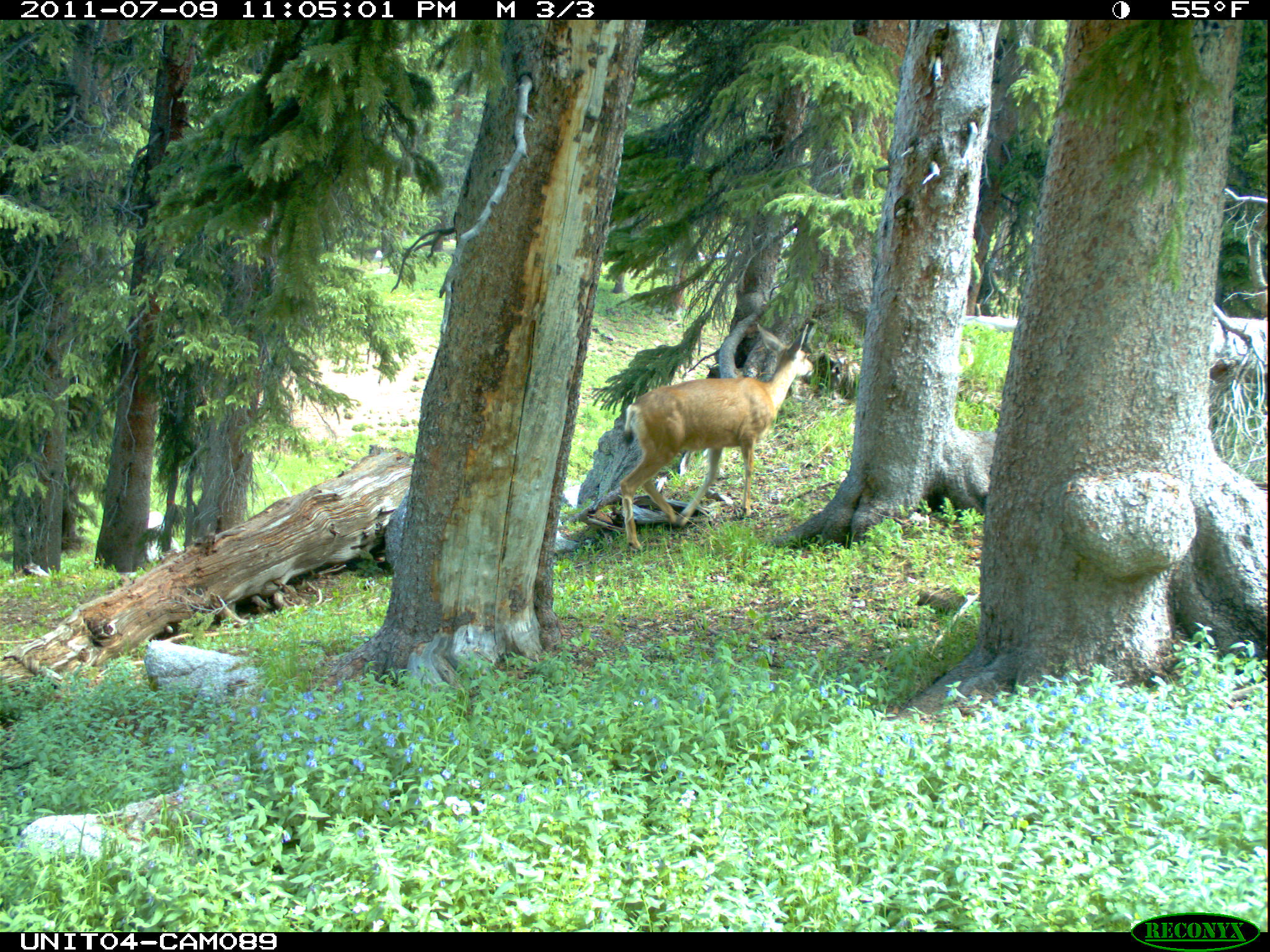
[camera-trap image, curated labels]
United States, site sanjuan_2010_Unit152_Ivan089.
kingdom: Animalia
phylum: Chordata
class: Mammalia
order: Artiodactyla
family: Cervidae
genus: Odocoileus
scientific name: Odocoileus hemionus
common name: mule deer